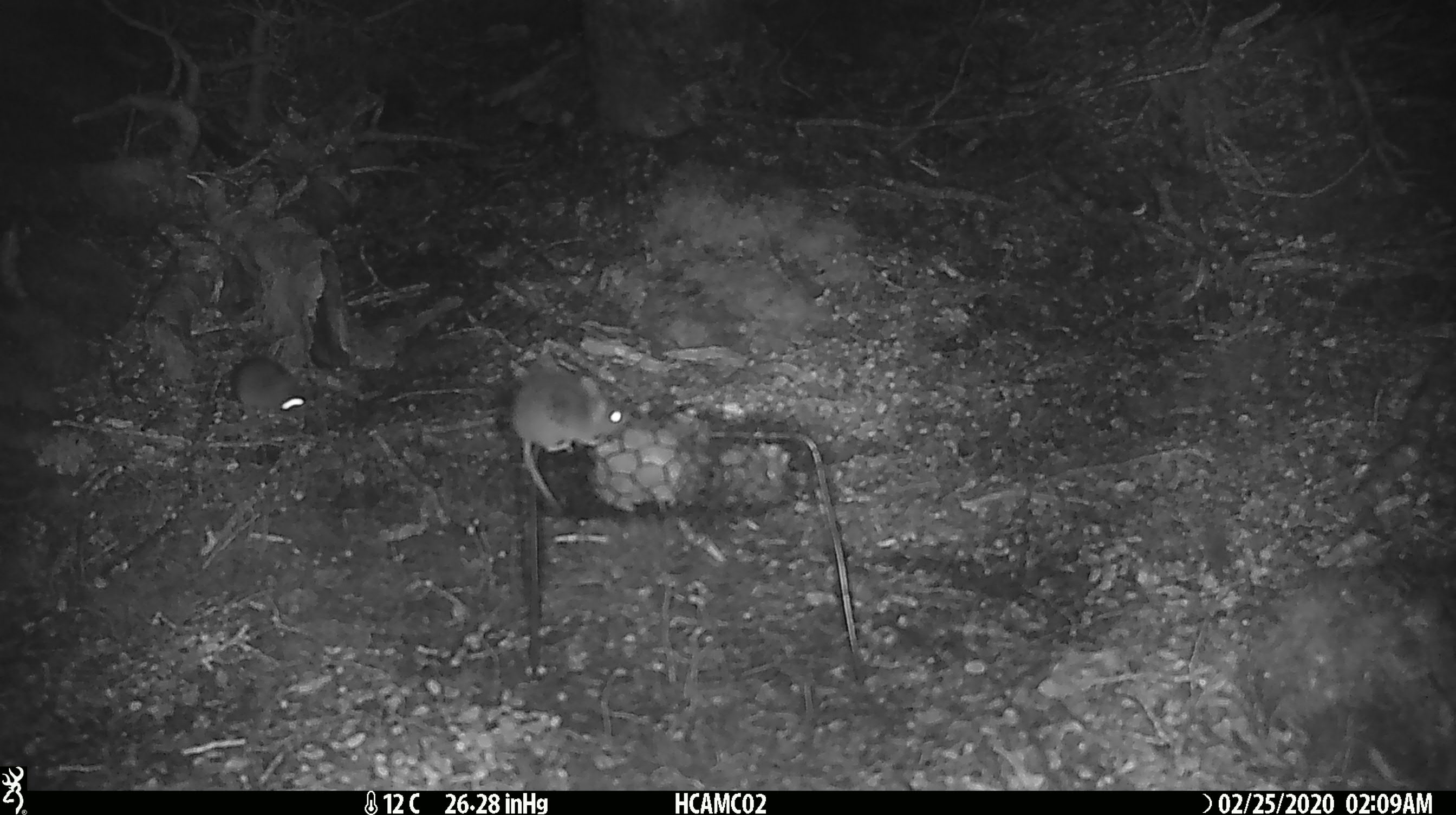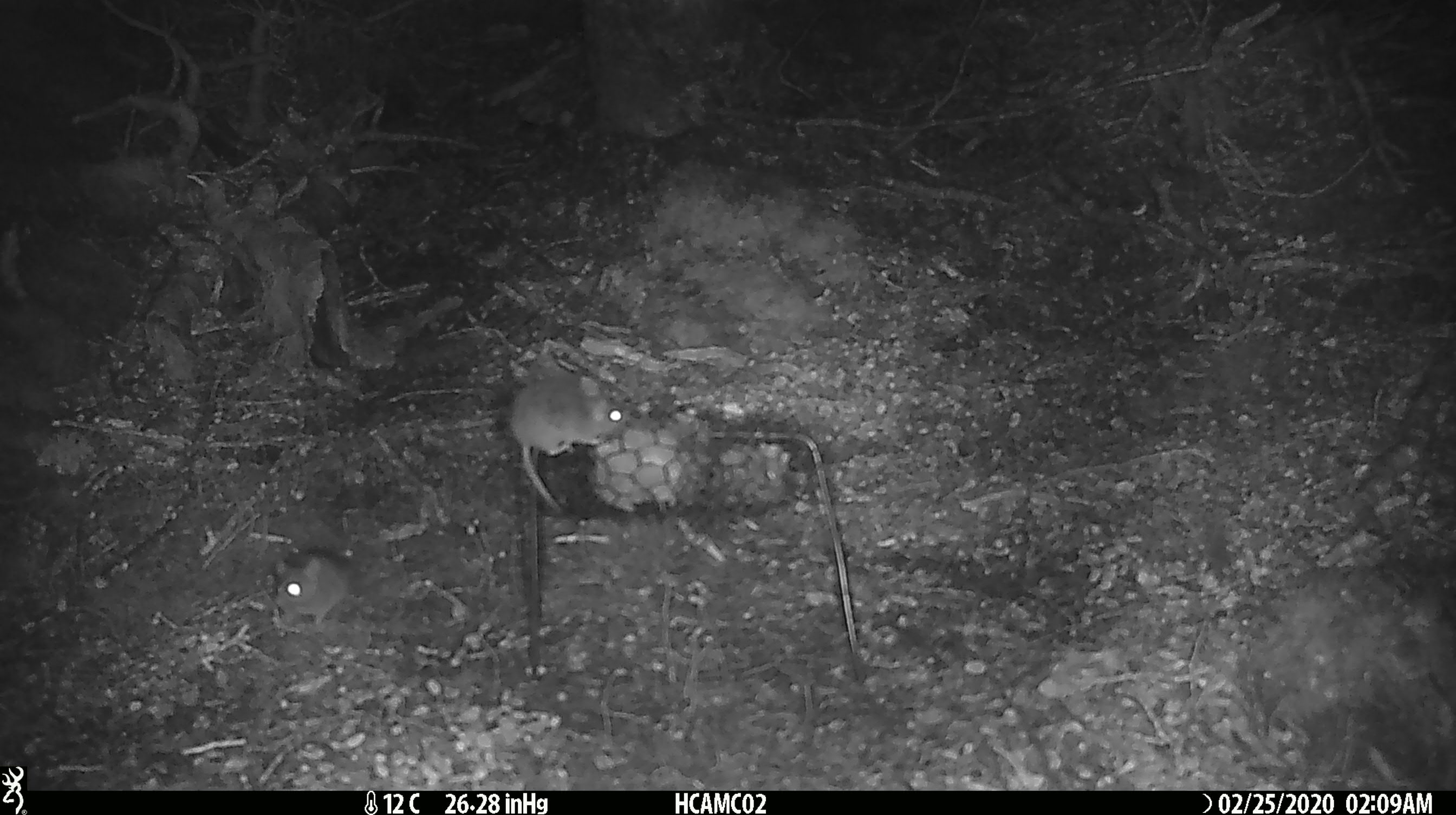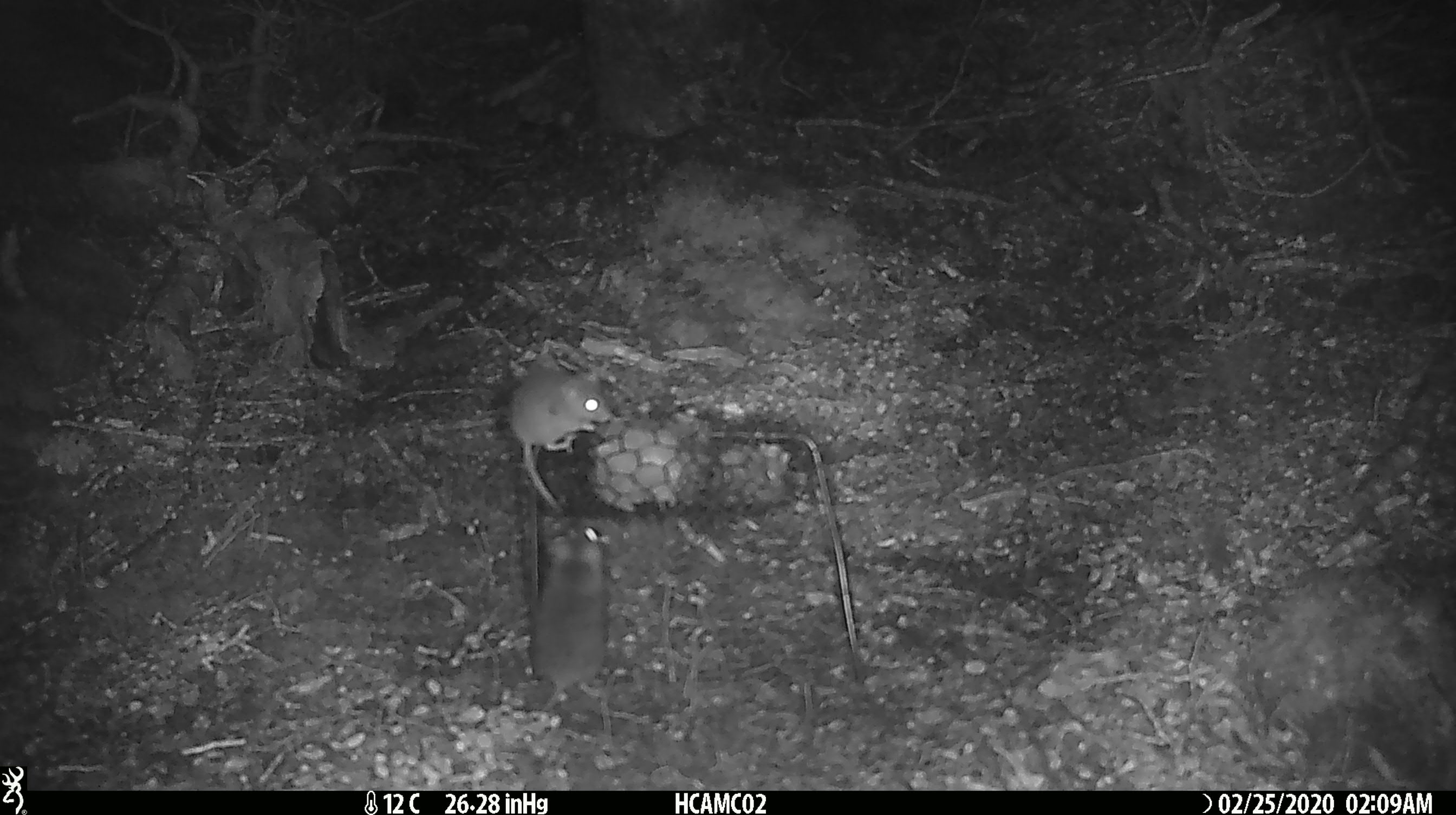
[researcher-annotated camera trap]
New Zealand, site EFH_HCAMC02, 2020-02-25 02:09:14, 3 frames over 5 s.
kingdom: Animalia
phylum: Chordata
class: Mammalia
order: Rodentia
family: Muridae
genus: Mus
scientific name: Mus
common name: mouse